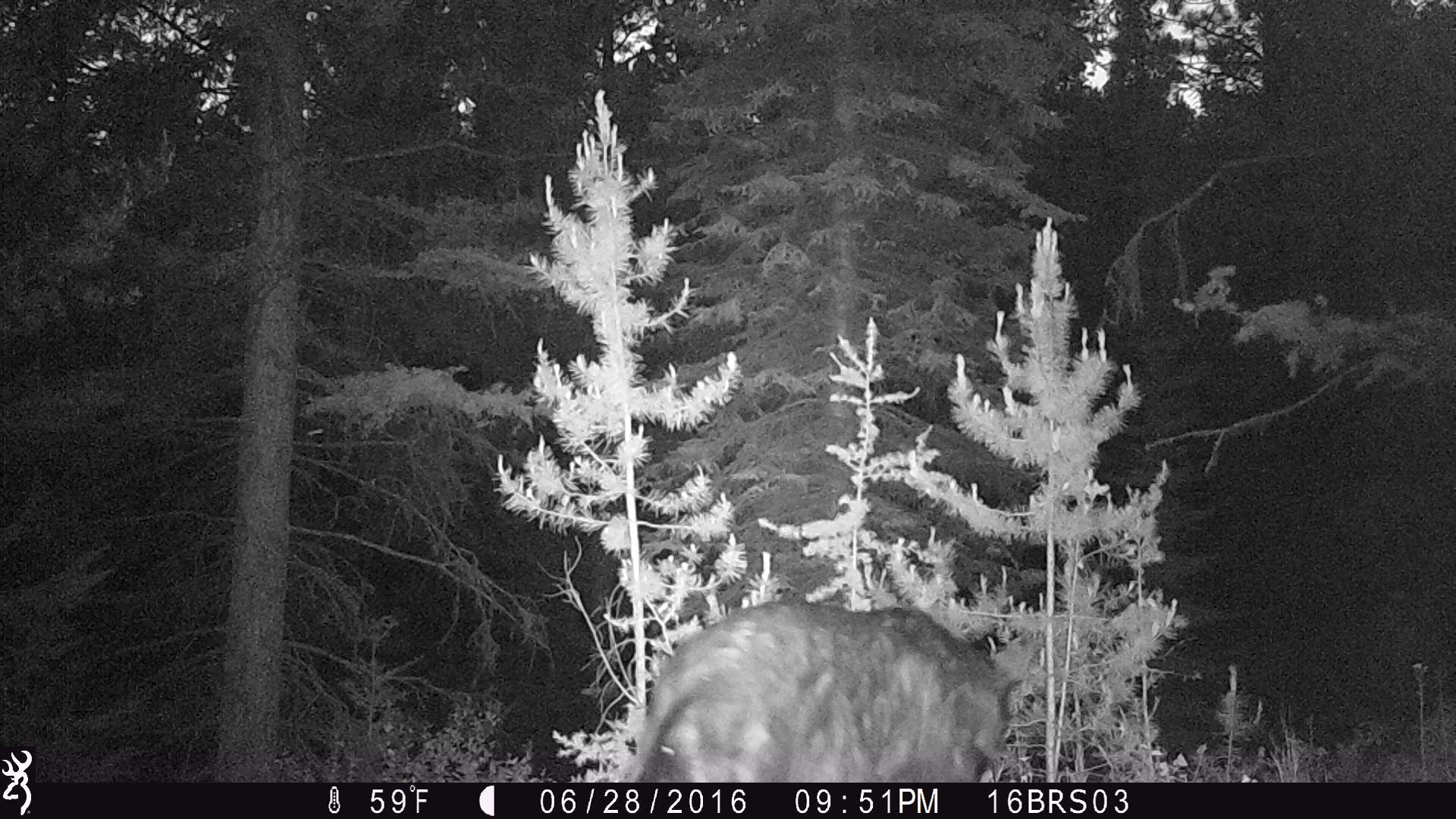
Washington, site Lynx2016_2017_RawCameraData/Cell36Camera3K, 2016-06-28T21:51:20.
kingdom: Animalia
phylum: Chordata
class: Mammalia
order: Carnivora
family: Ursidae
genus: Ursus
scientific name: Ursus americanus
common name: american black bear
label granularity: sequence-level